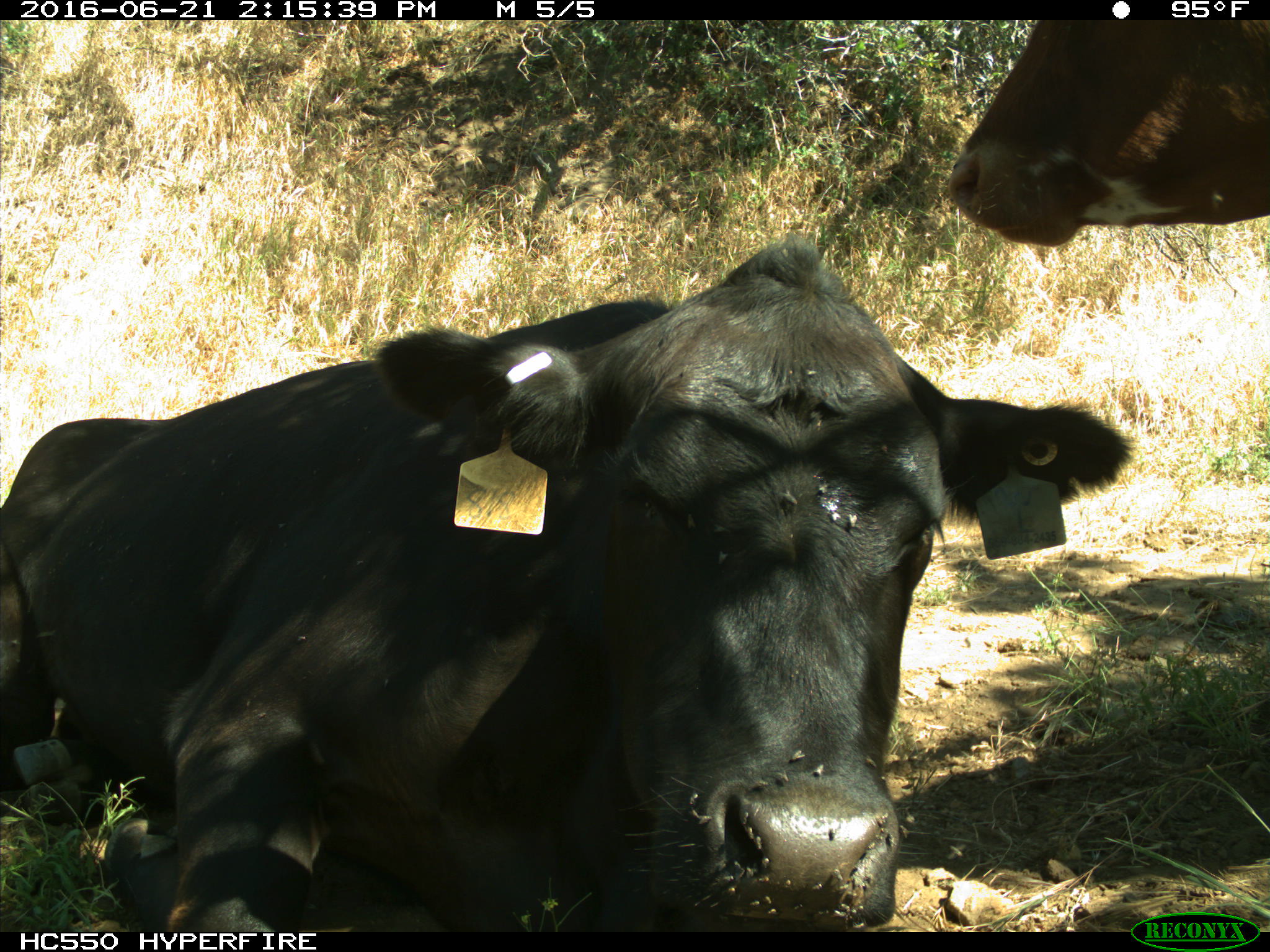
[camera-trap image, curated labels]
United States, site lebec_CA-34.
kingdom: Animalia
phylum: Chordata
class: Mammalia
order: Artiodactyla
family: Bovidae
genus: Bos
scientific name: Bos taurus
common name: domestic cow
Bos taurus (domestic cow).